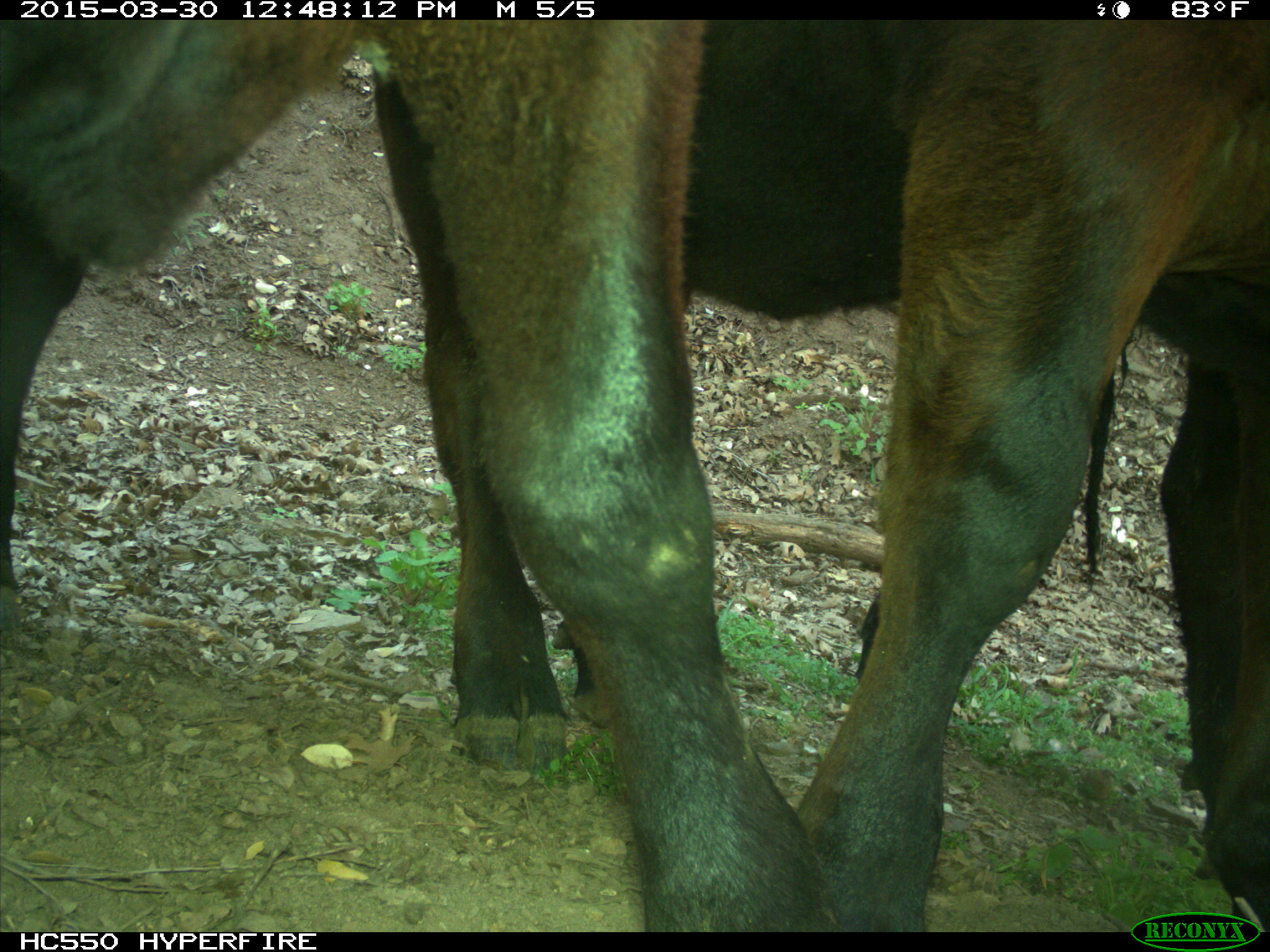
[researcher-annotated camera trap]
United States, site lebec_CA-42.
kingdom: Animalia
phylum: Chordata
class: Mammalia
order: Artiodactyla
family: Bovidae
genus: Bos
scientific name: Bos taurus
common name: domestic cow